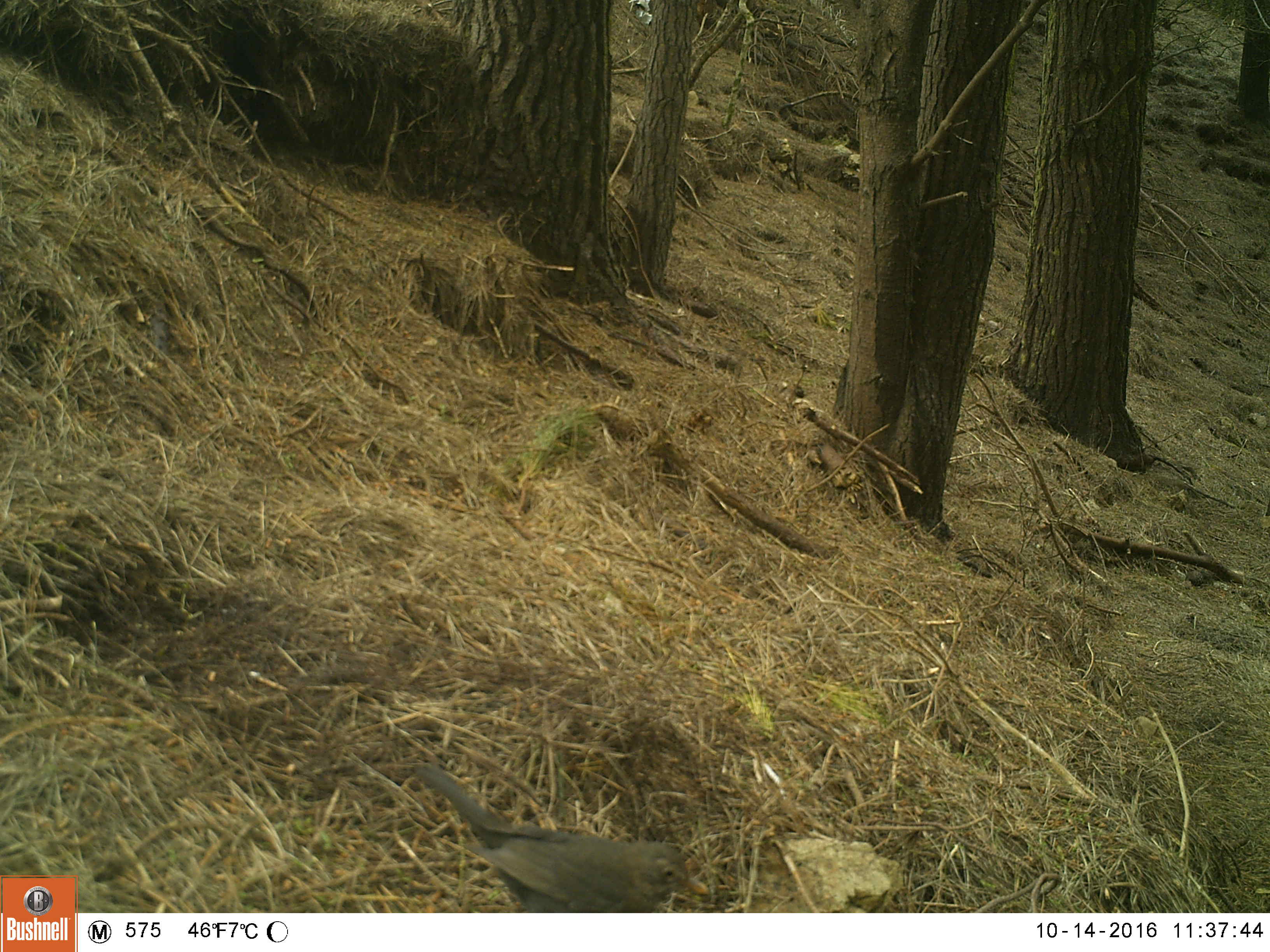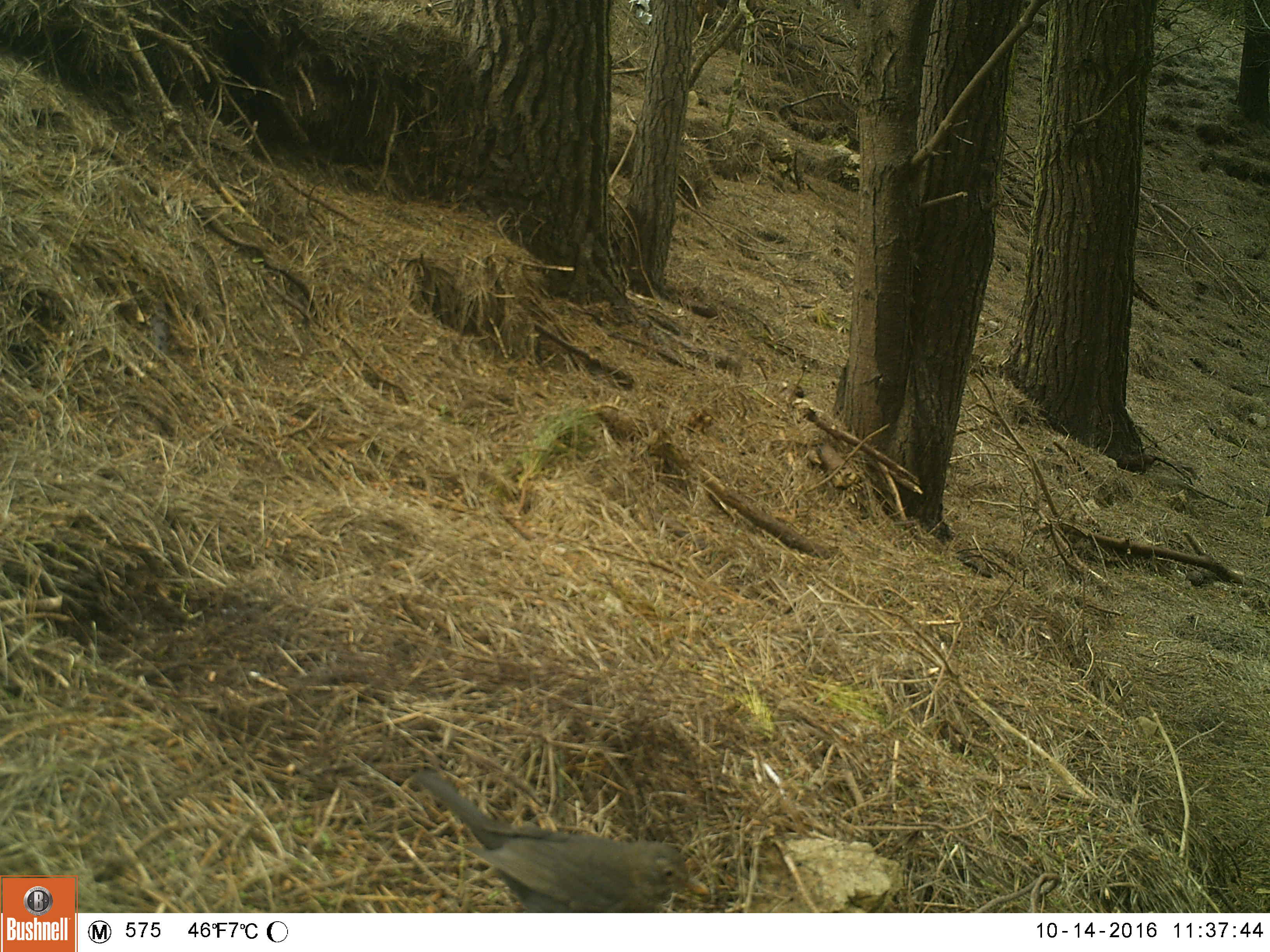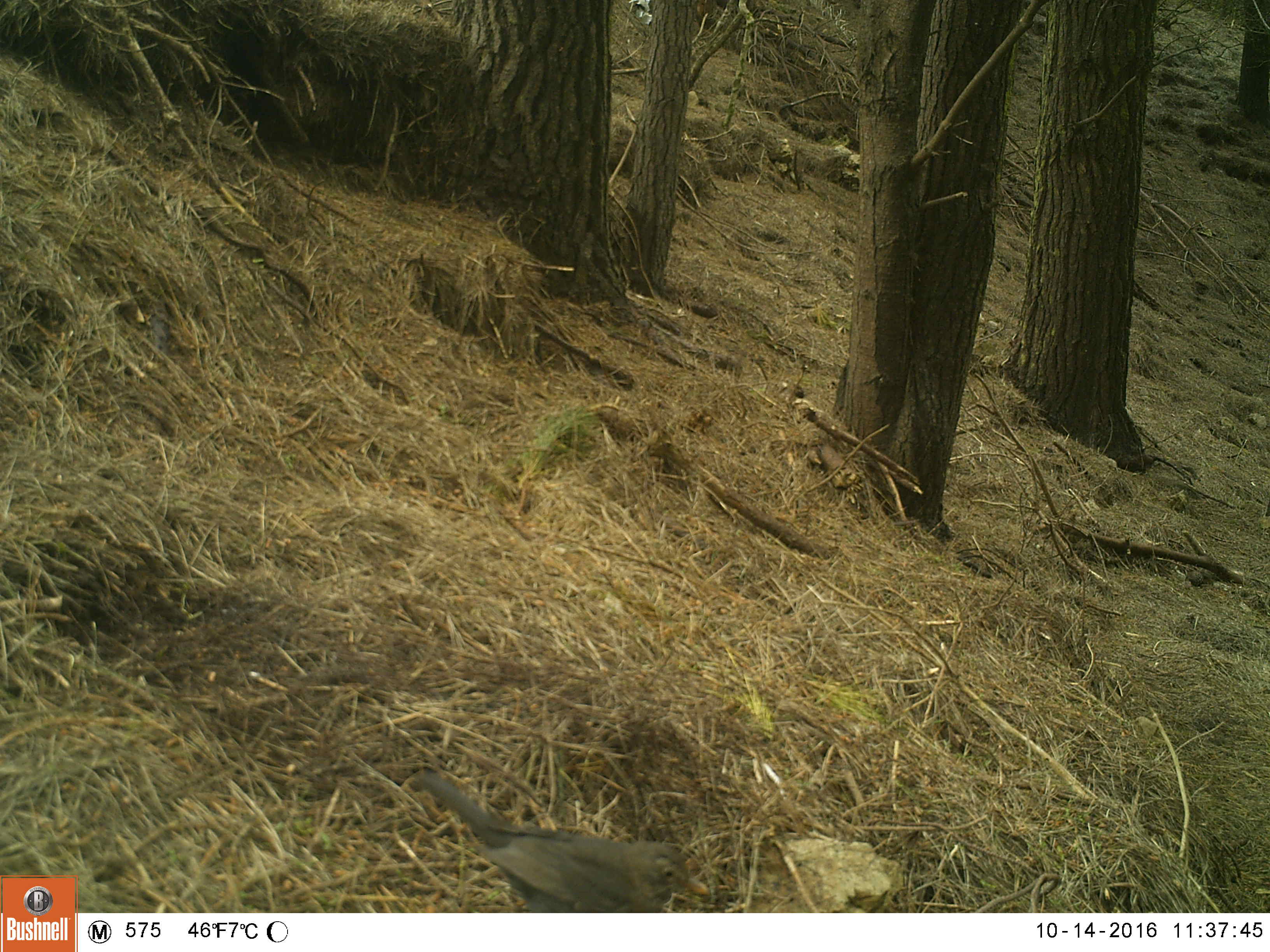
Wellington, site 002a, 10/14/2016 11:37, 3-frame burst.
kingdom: Animalia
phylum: Chordata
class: Aves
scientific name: Aves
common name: bird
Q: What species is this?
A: Bird (Aves).